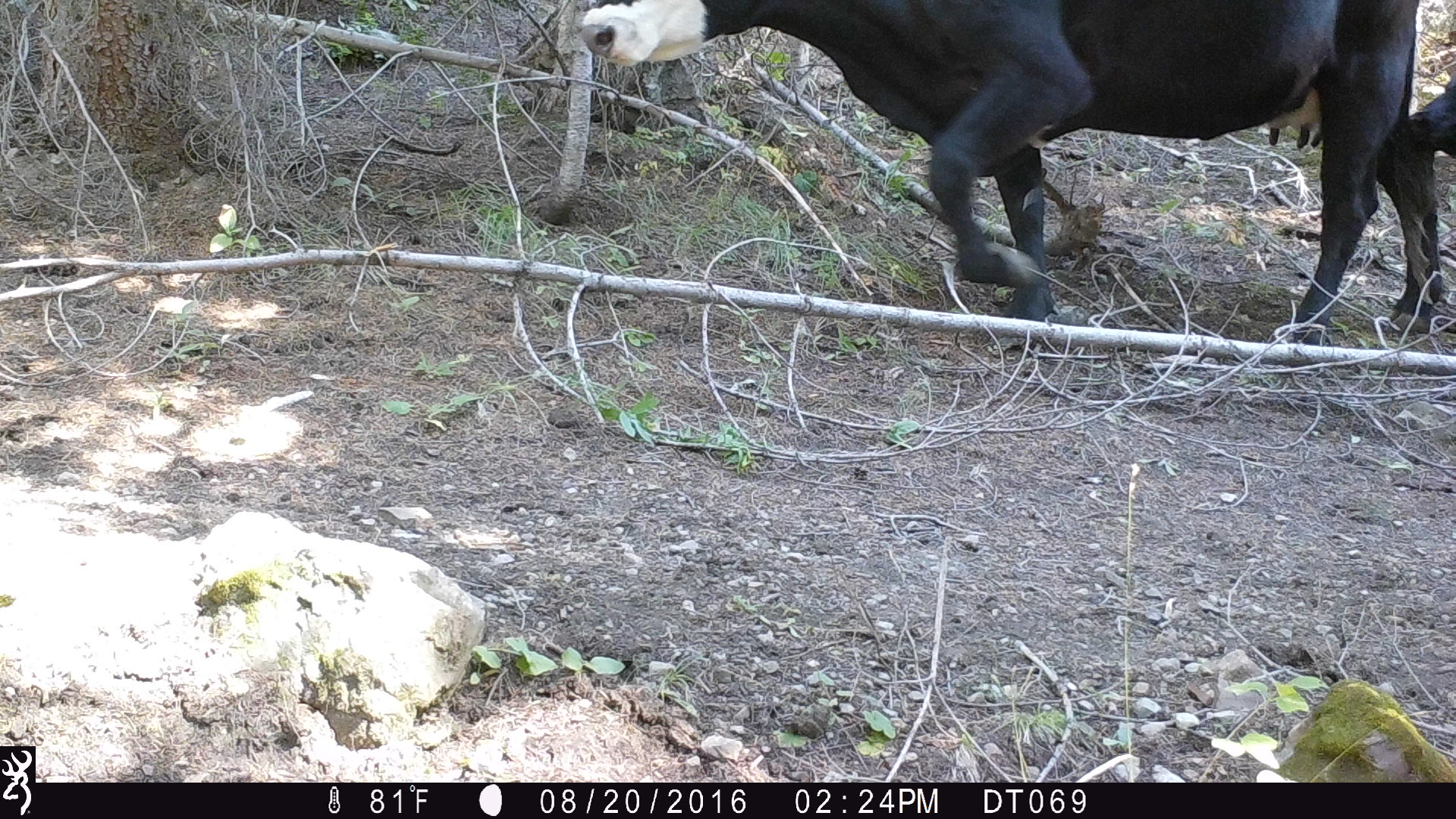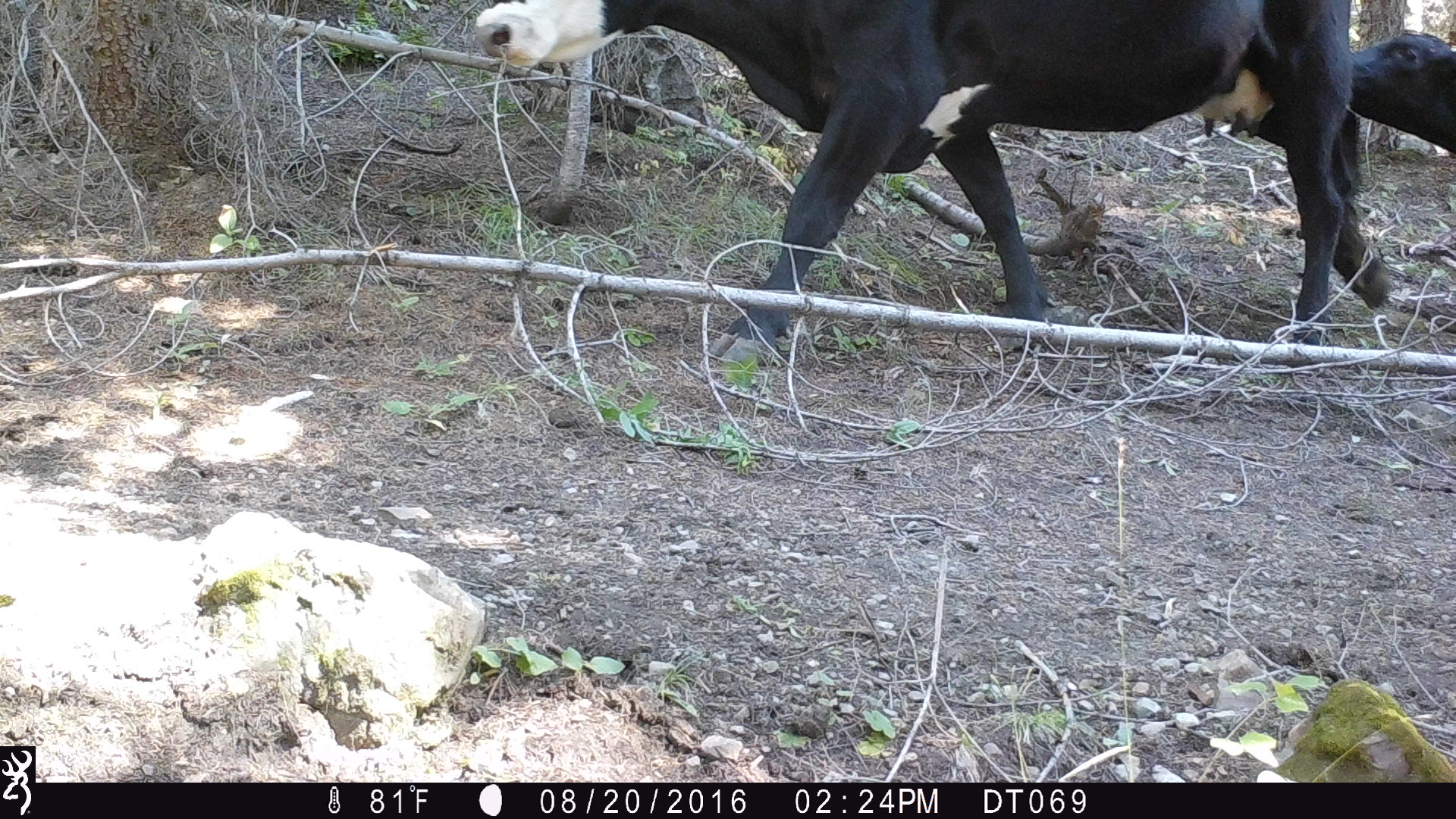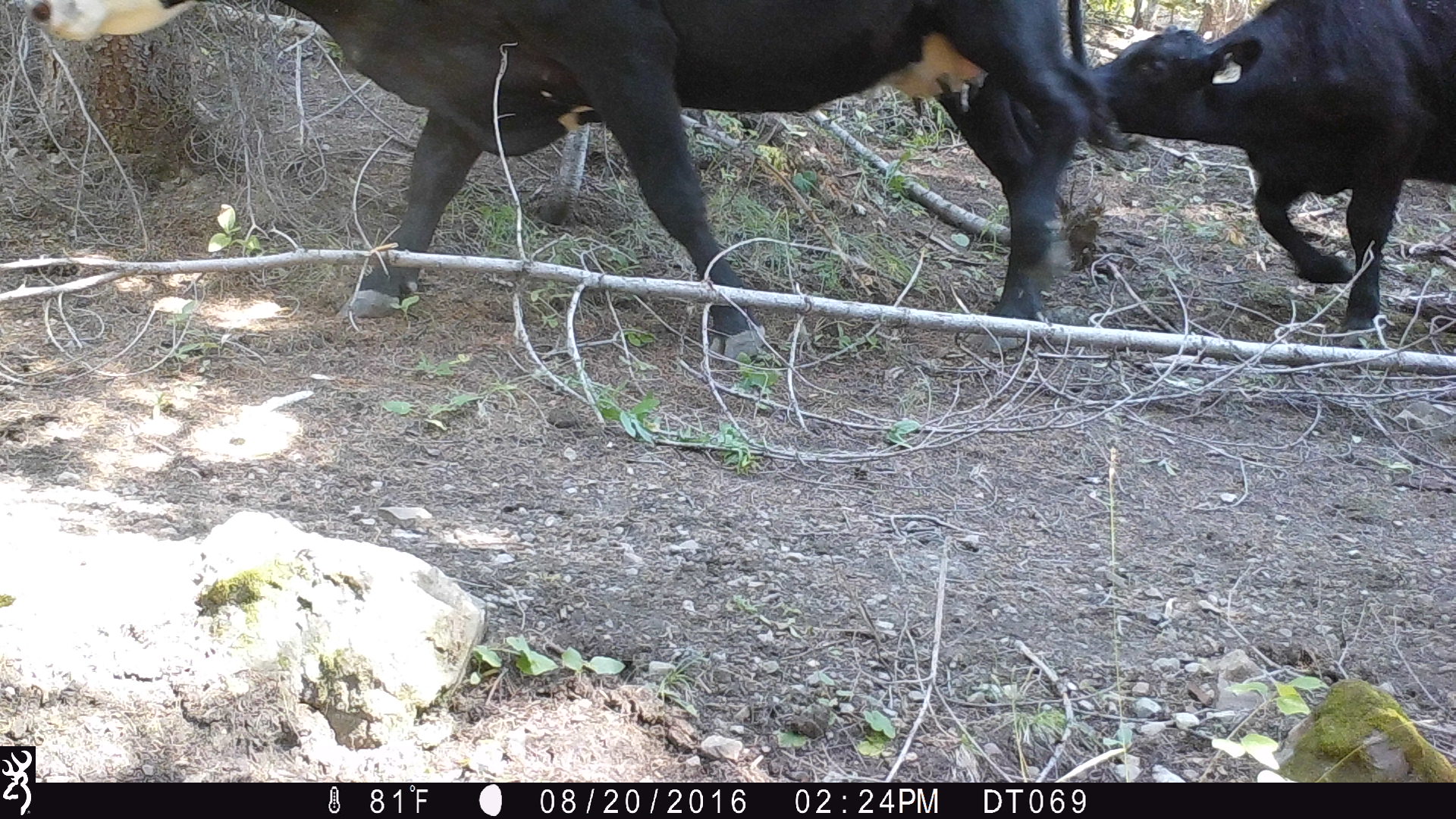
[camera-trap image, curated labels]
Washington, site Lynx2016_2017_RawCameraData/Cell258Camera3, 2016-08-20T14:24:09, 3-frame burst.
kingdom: Animalia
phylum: Chordata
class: Mammalia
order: Artiodactyla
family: Bovidae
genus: Bos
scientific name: Bos taurus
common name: domestic cattle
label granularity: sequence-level